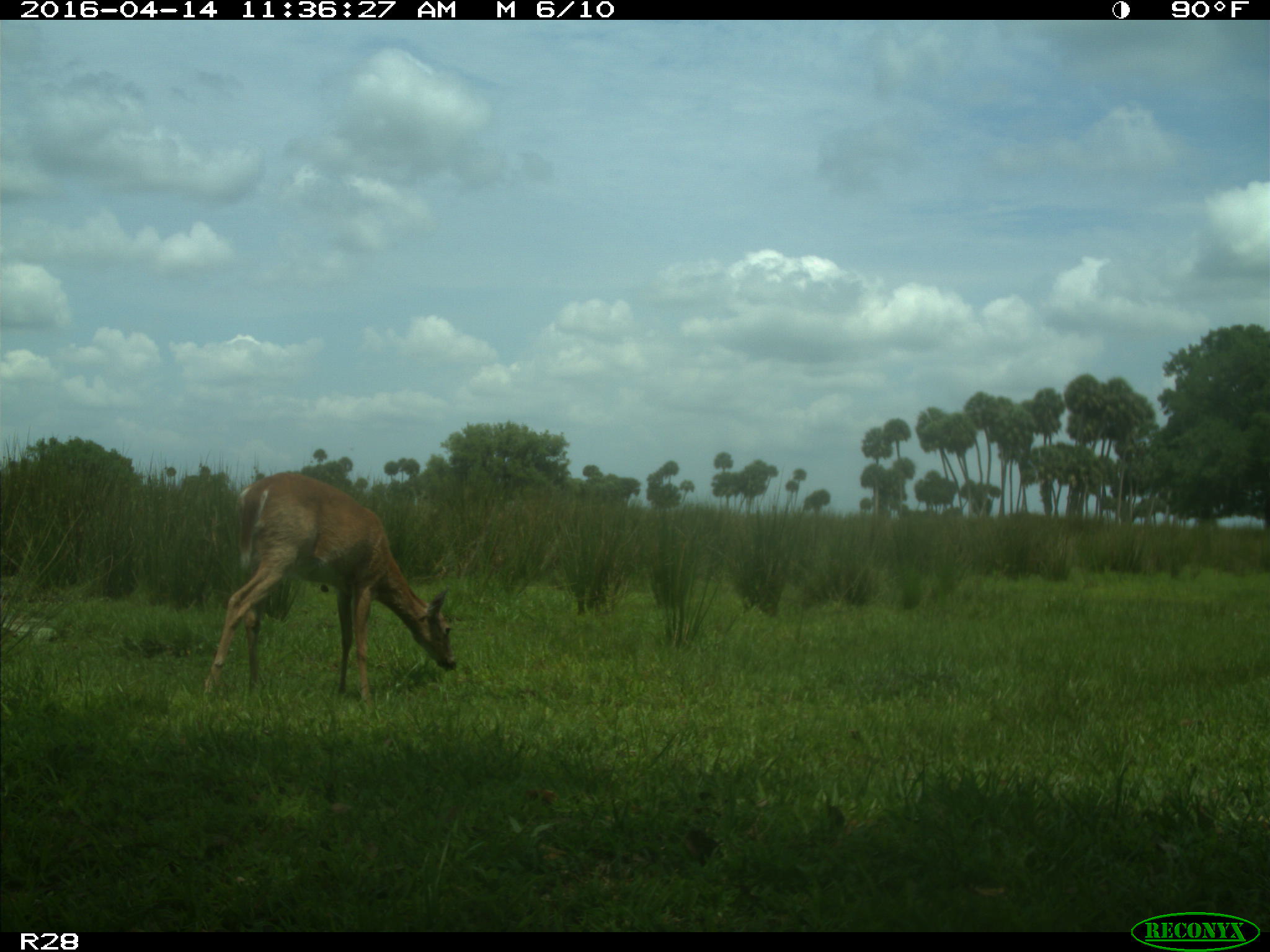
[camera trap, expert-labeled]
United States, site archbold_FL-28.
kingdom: Animalia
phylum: Chordata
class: Mammalia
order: Artiodactyla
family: Cervidae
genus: Odocoileus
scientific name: Odocoileus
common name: deer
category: unidentified deer